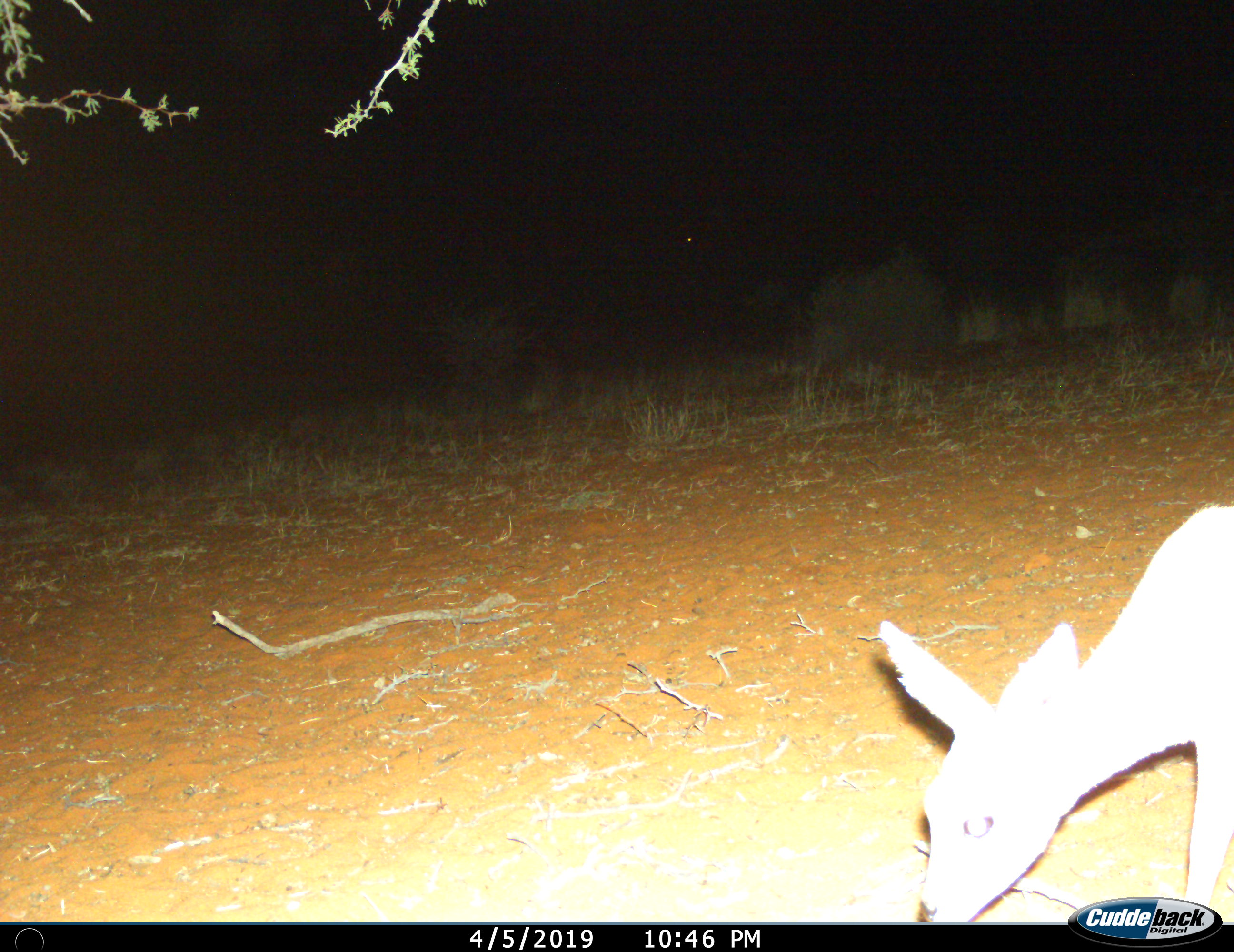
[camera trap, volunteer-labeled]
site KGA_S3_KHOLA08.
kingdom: Animalia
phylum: Chordata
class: Mammalia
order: Artiodactyla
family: Bovidae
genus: Raphicerus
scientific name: Raphicerus campestris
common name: steenbok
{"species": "steenbok (Raphicerus campestris)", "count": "1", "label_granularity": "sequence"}